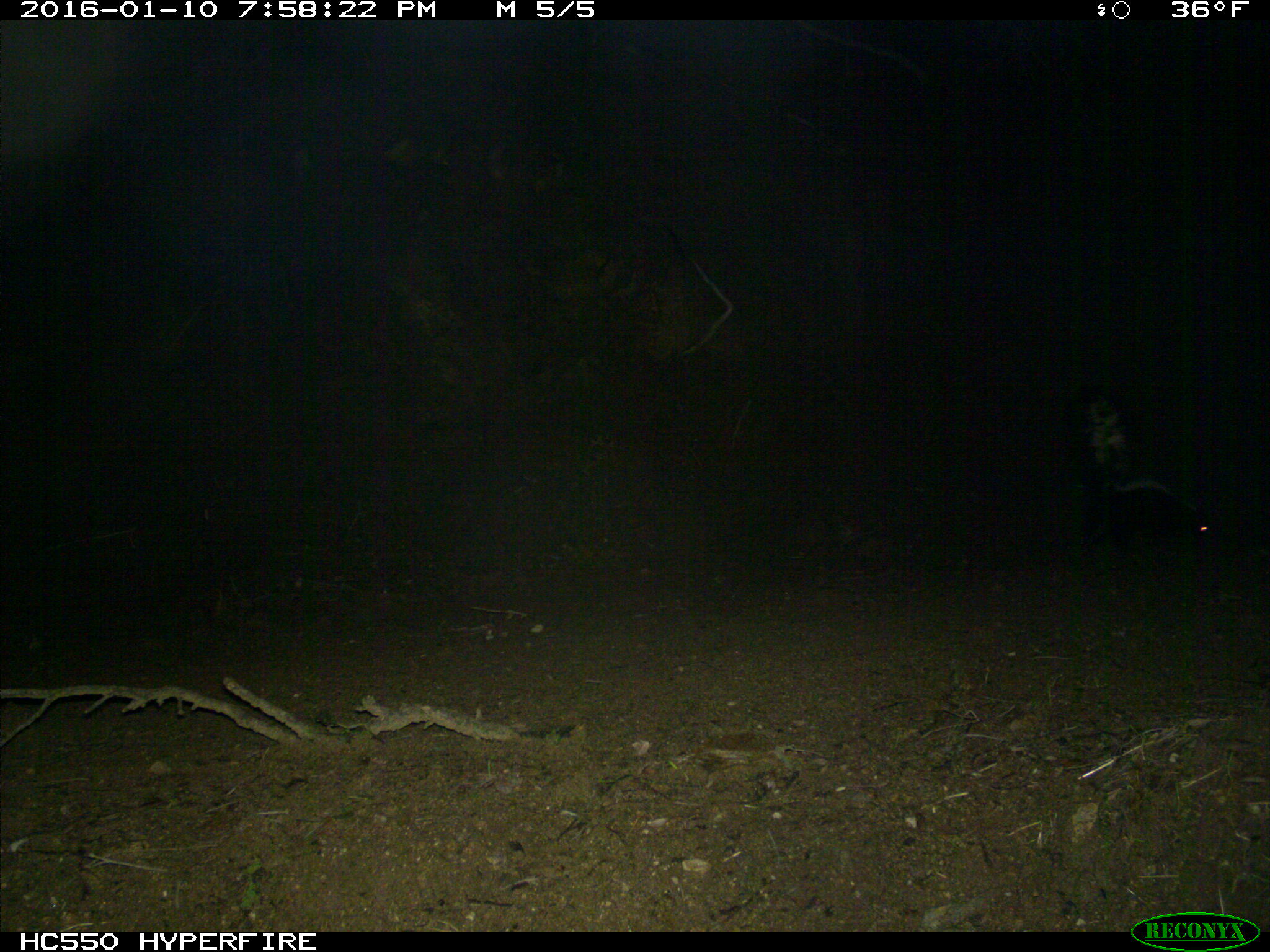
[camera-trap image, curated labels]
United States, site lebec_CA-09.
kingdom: Animalia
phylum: Chordata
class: Mammalia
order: Carnivora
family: Mephitidae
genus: Mephitis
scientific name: Mephitis mephitis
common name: striped skunk